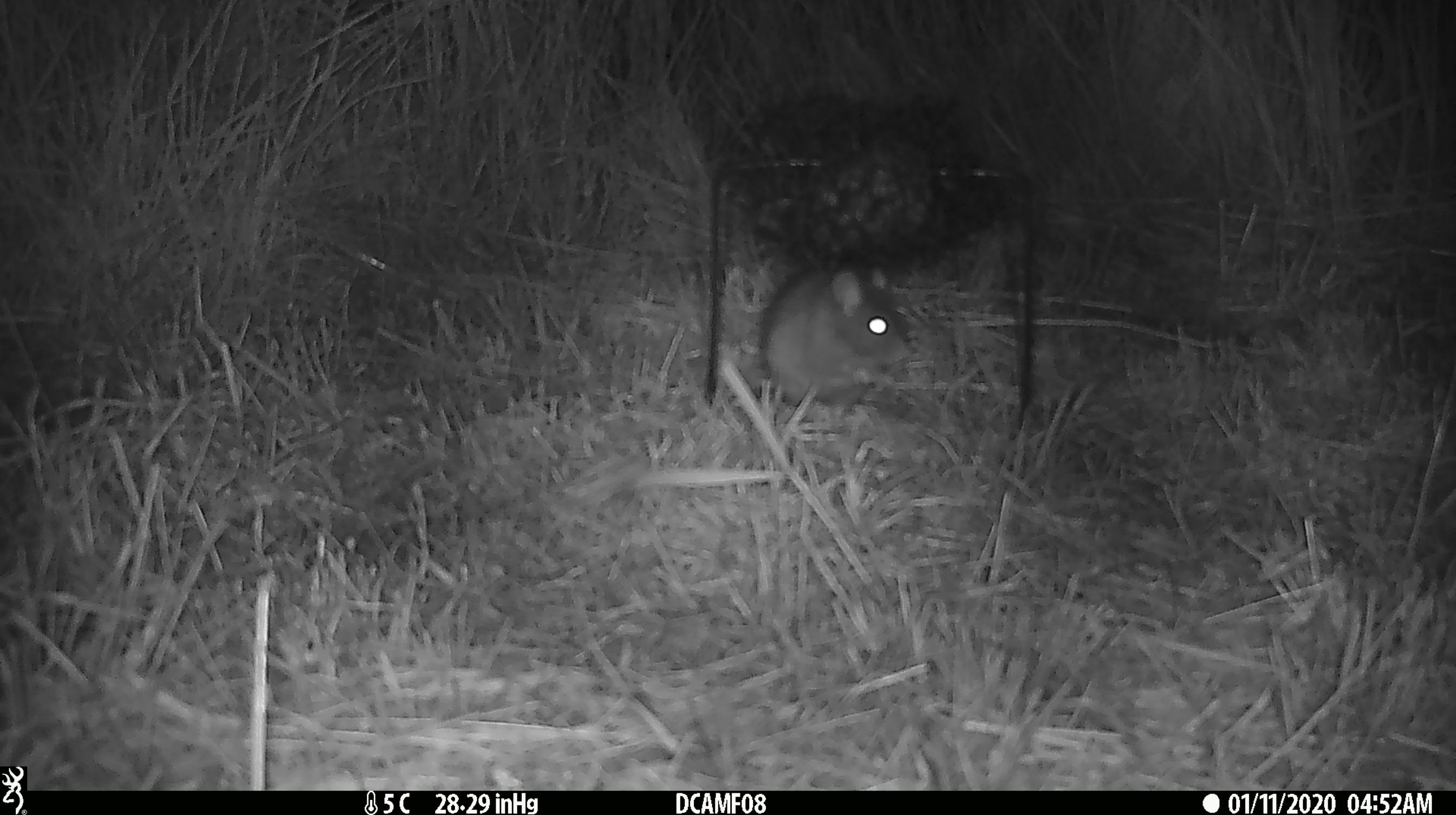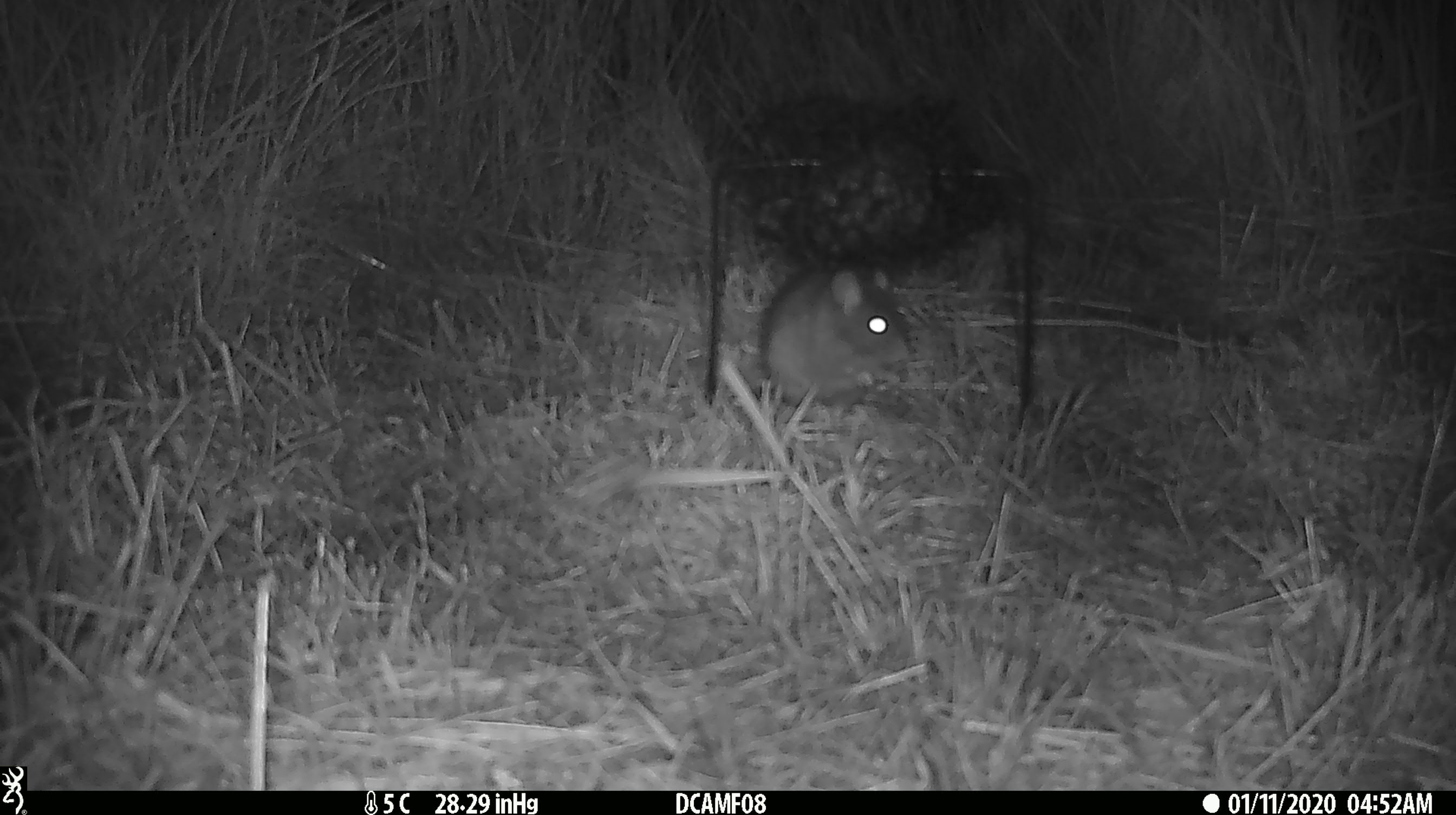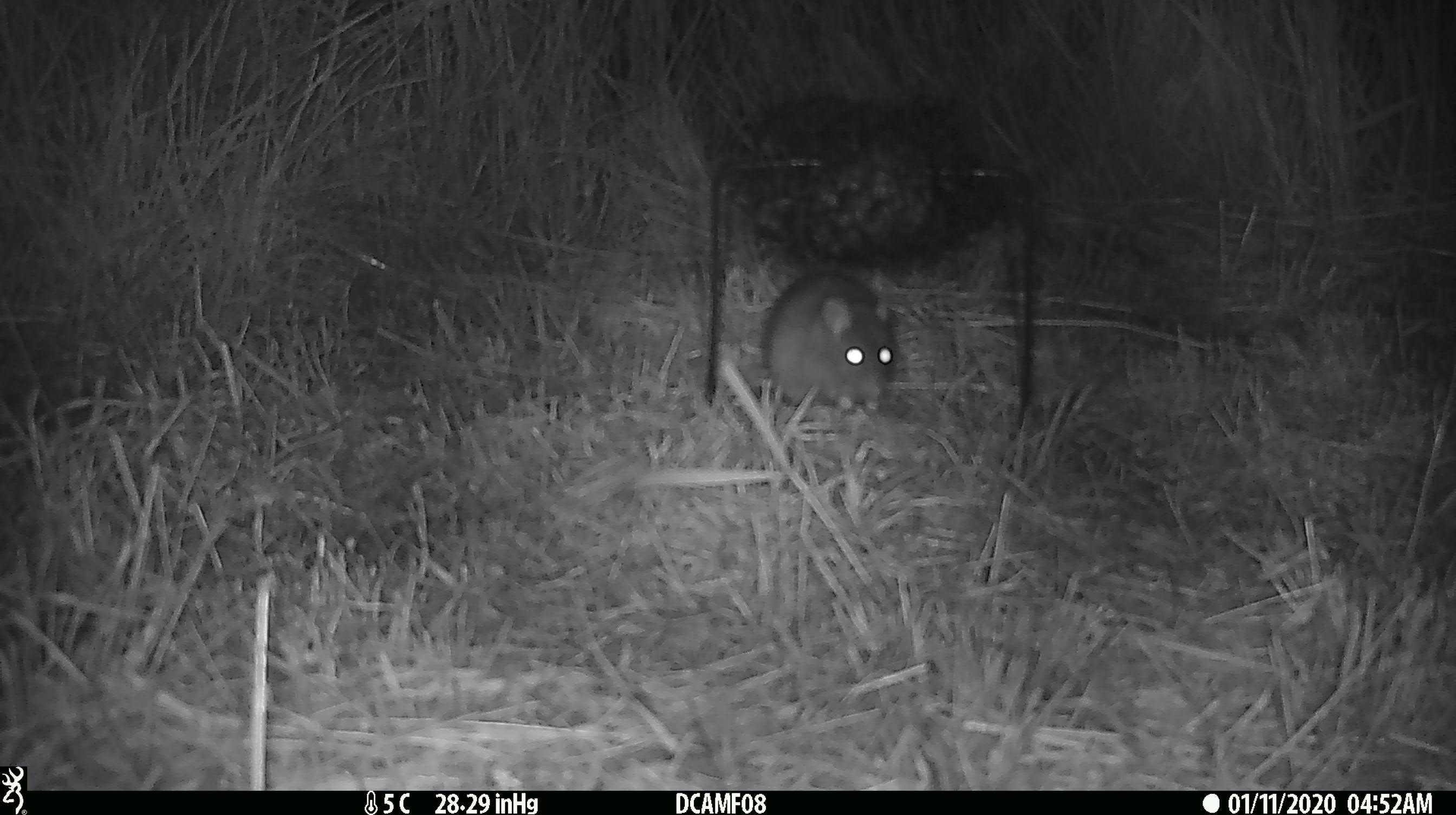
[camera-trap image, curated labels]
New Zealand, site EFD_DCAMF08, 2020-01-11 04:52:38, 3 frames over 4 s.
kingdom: Animalia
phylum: Chordata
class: Mammalia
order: Rodentia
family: Muridae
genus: Rattus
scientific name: Rattus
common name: rat